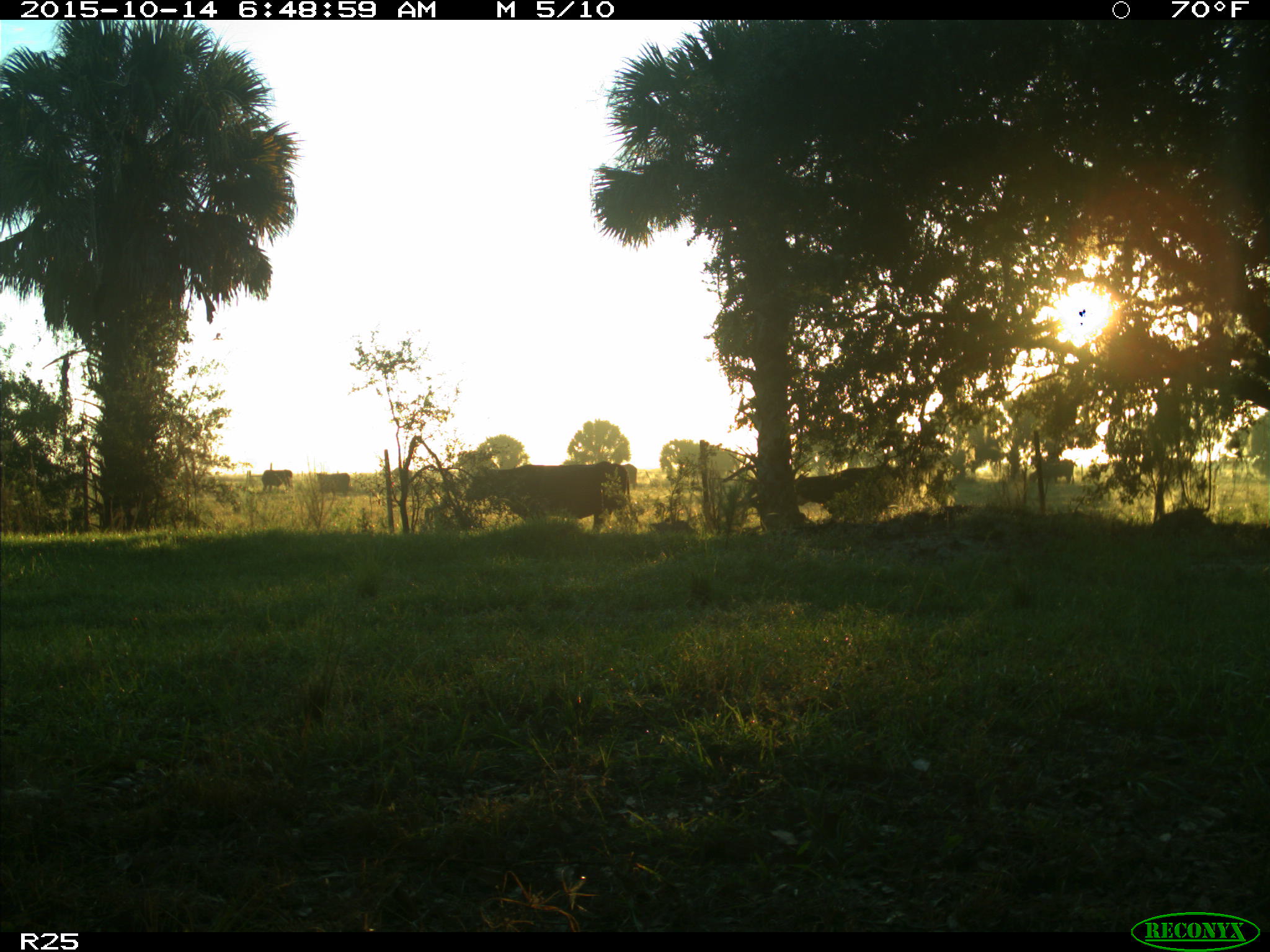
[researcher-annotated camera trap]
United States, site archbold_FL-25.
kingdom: Animalia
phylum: Chordata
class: Mammalia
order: Artiodactyla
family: Bovidae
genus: Bos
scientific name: Bos taurus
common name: domestic cow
Bos taurus (domestic cow).